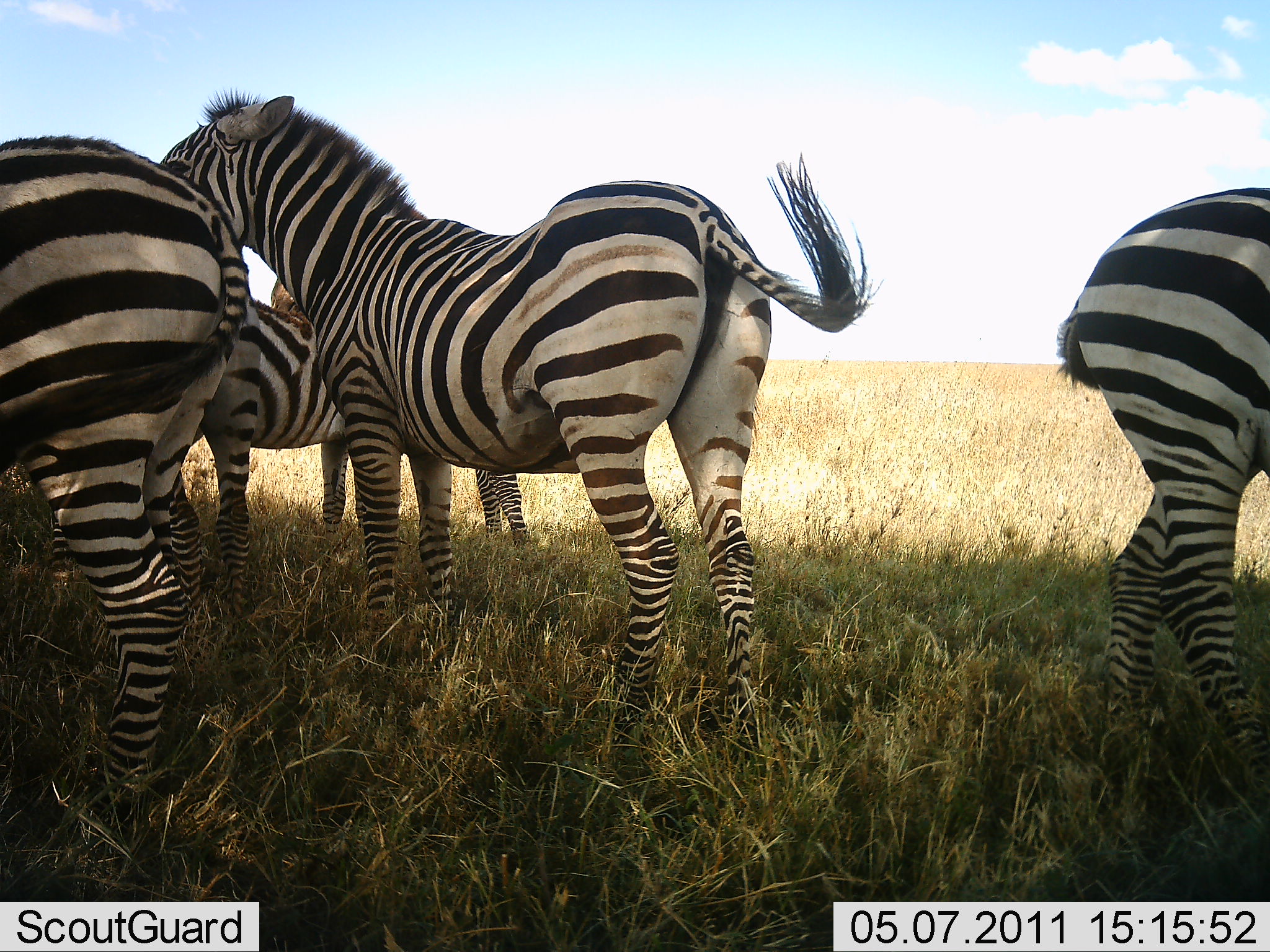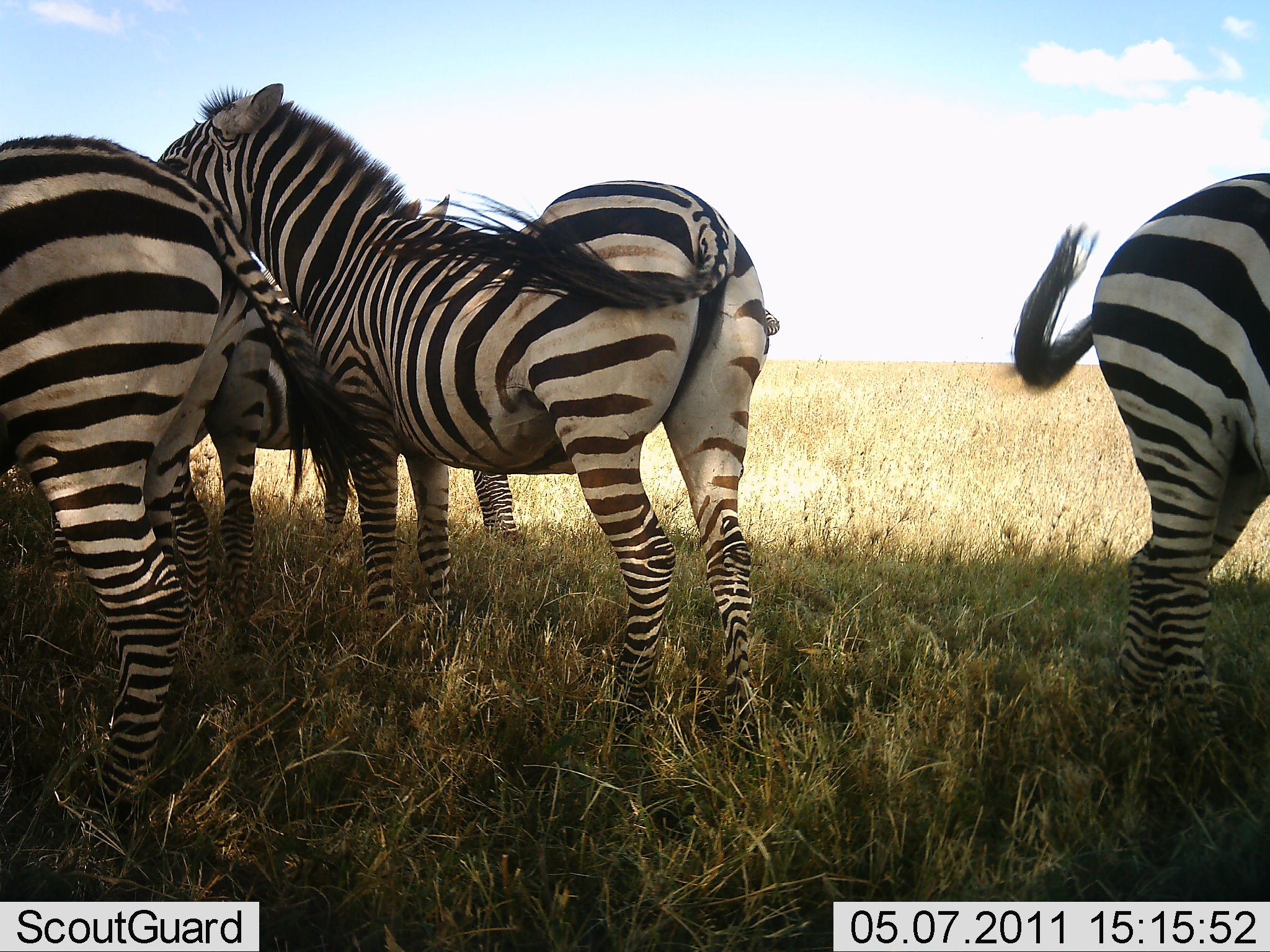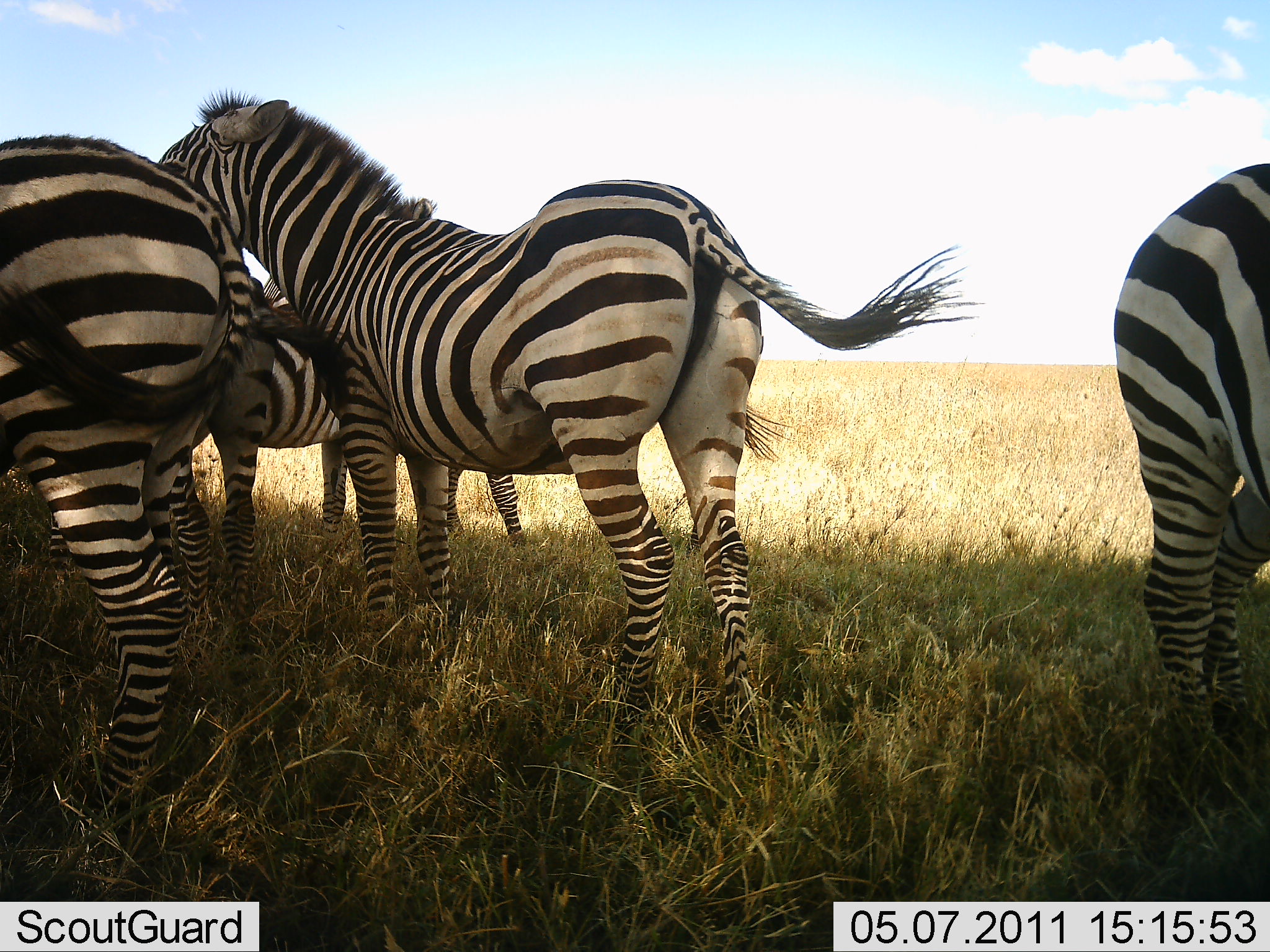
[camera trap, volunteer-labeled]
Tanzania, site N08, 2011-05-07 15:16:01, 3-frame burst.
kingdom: Animalia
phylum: Chordata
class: Mammalia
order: Perissodactyla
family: Equidae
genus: Equus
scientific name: Equus quagga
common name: plains zebra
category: zebra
Zebra (plains zebra) (Equus quagga), count 4. Behavior (volunteer vote fractions): standing 100%, resting 0%, moving 18%, interacting 27%. Young present (vote fraction): 9%. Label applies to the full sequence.